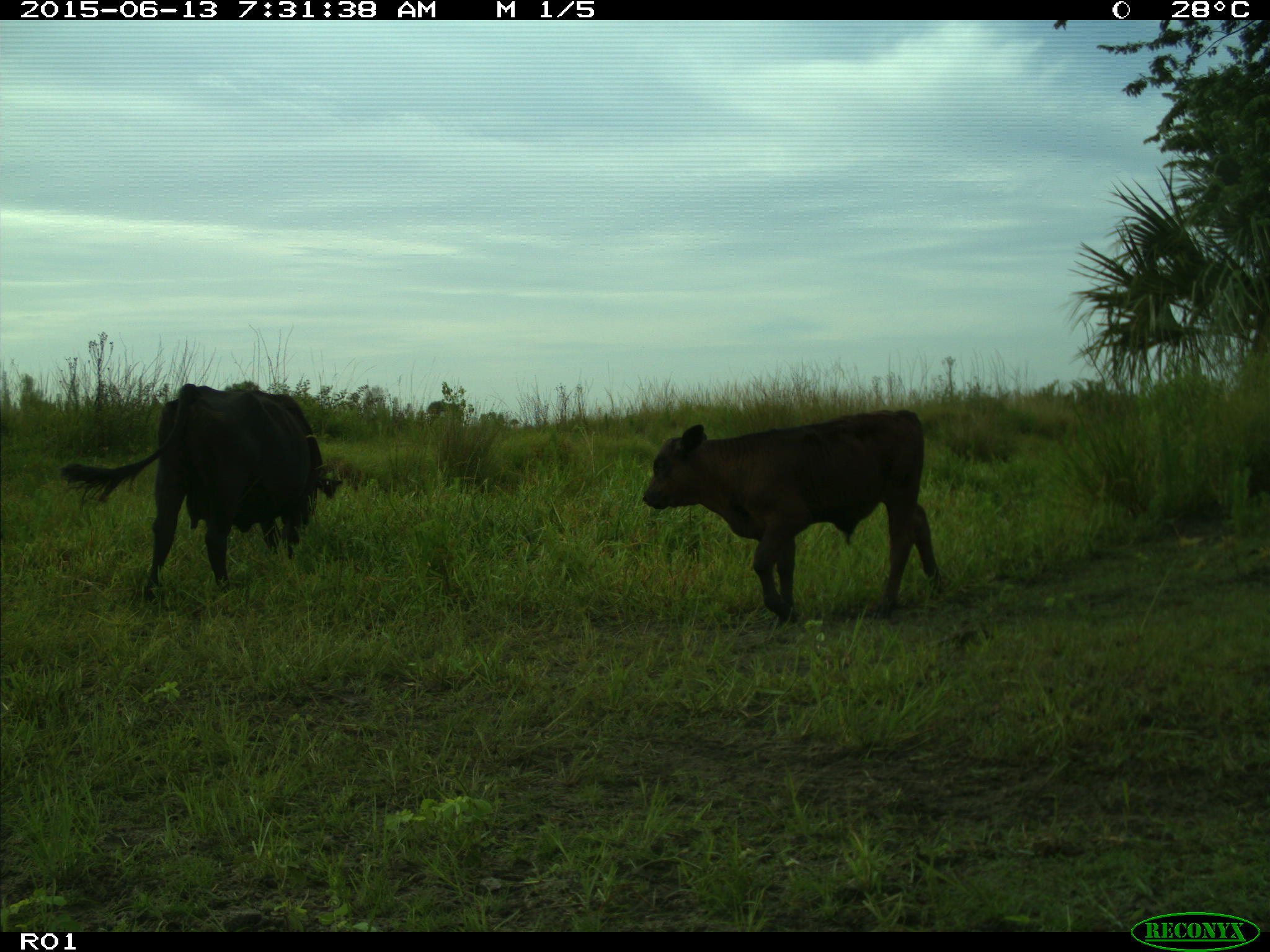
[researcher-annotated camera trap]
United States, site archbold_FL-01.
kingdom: Animalia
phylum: Chordata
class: Mammalia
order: Artiodactyla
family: Bovidae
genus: Bos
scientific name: Bos taurus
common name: domestic cow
Bos taurus (domestic cow).